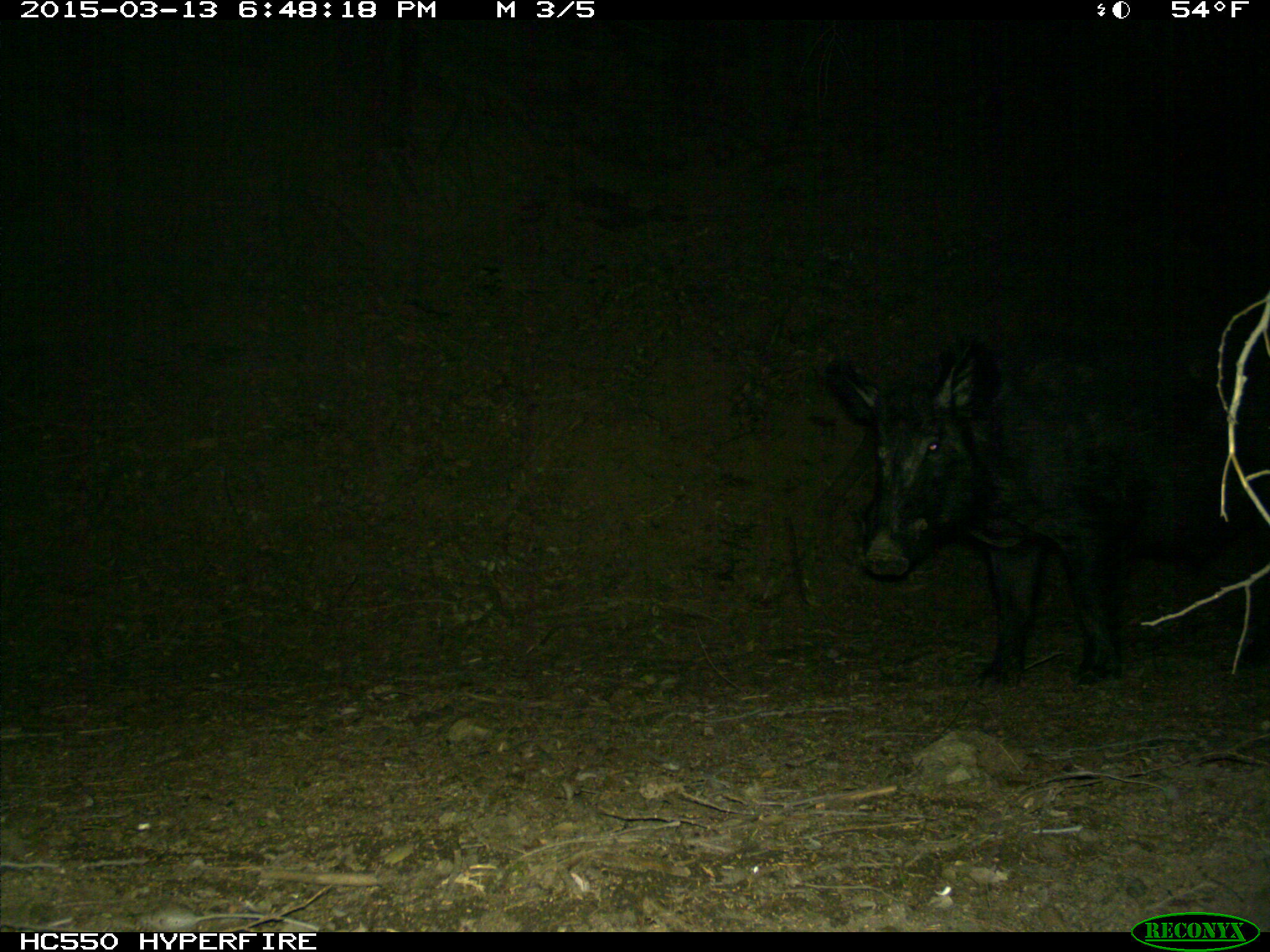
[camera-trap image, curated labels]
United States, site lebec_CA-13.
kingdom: Animalia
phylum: Chordata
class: Mammalia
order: Artiodactyla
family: Suidae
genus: Sus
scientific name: Sus scrofa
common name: wild boar